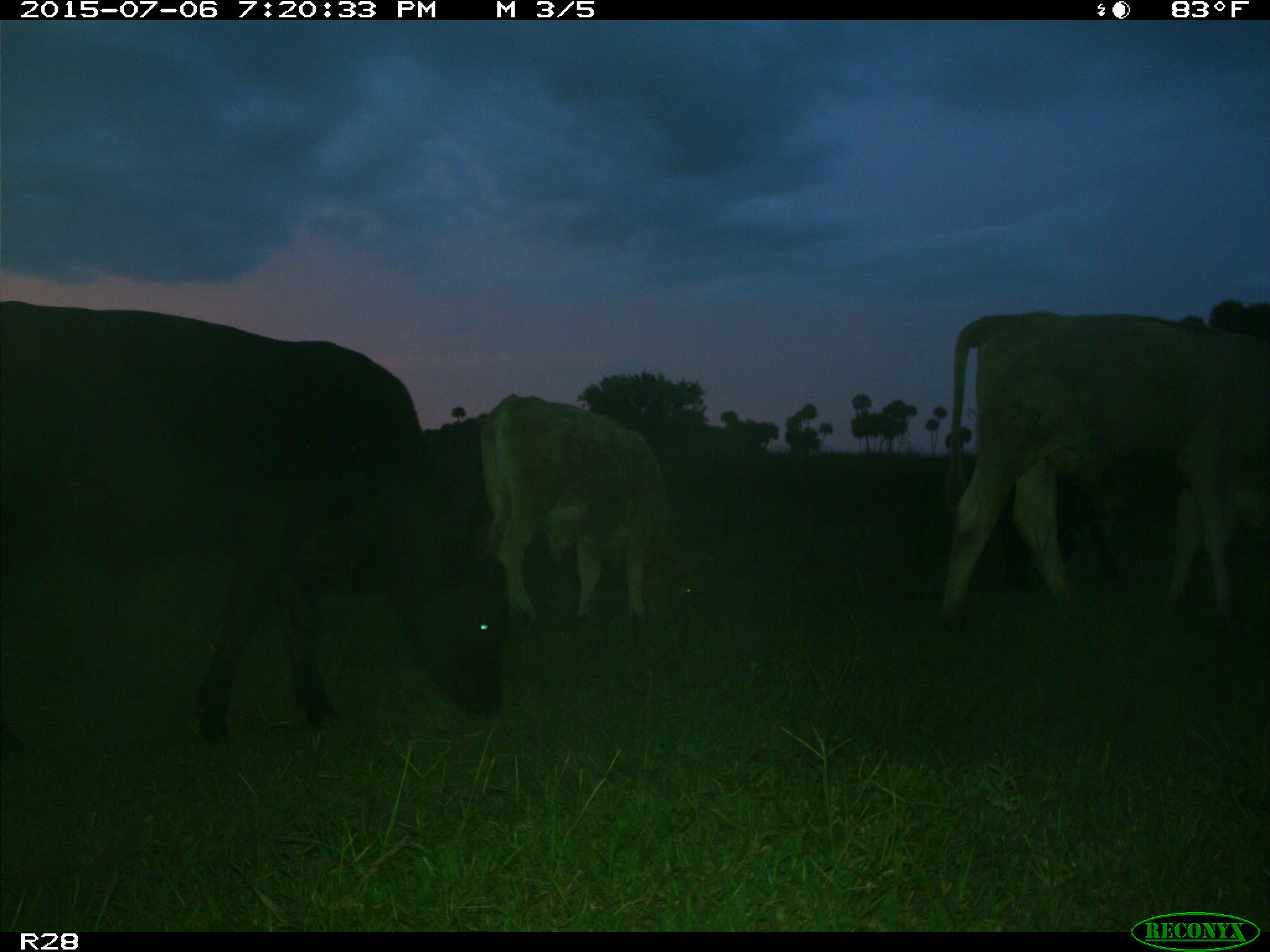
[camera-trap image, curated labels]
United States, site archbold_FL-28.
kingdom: Animalia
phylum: Chordata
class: Mammalia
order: Artiodactyla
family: Bovidae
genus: Bos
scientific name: Bos taurus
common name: domestic cow